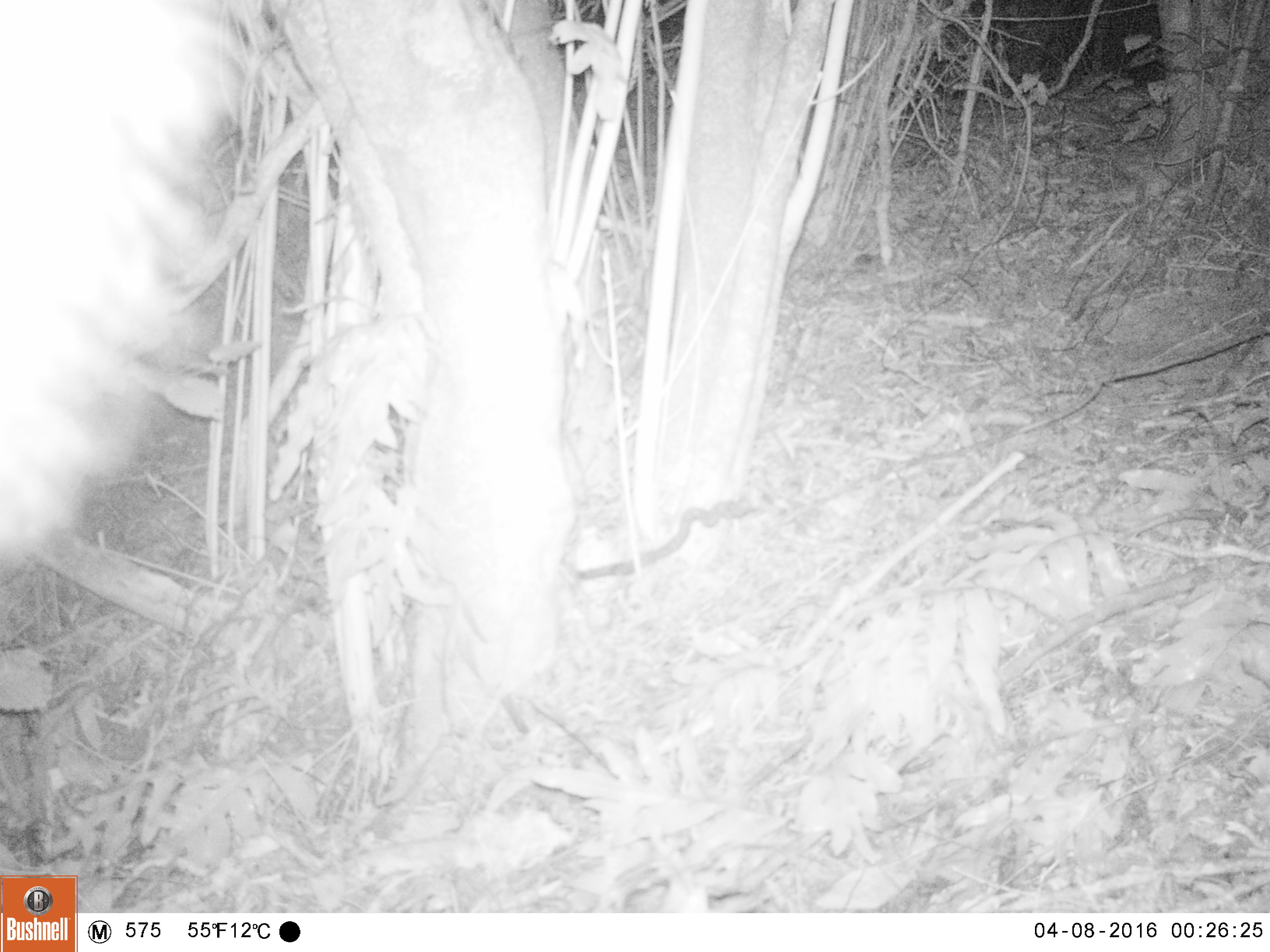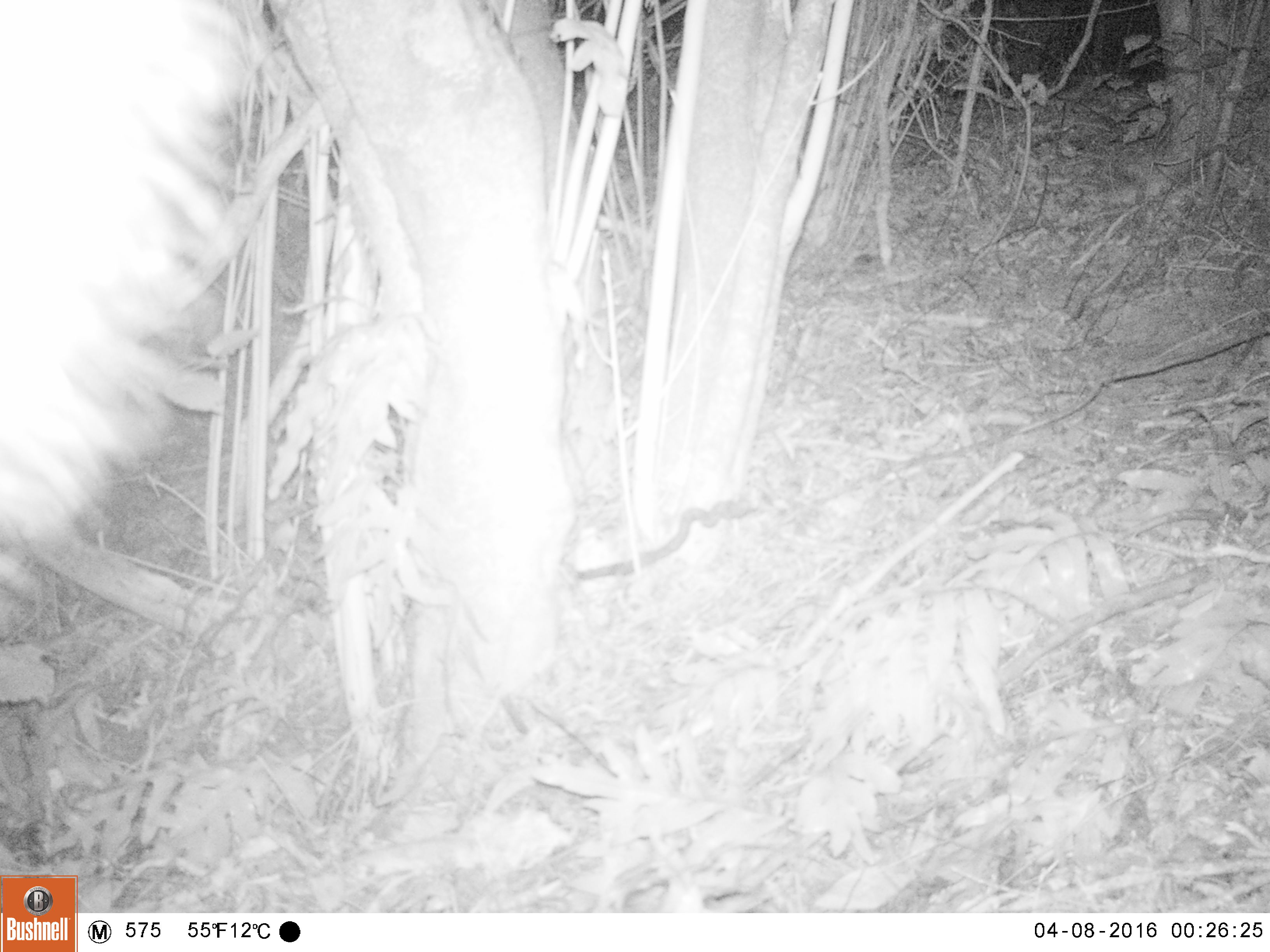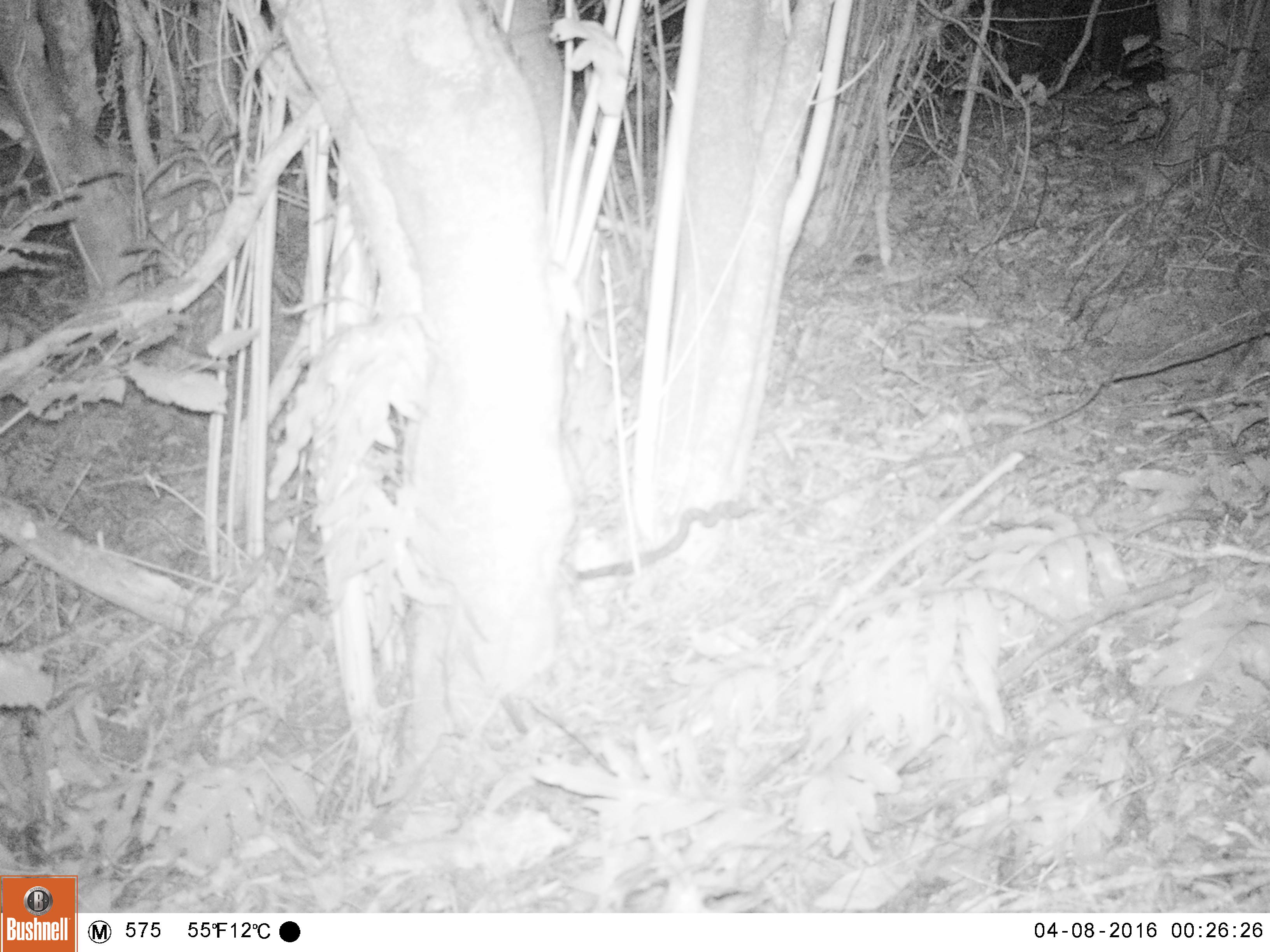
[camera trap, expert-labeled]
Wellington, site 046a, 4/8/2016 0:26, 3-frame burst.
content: unidentified animal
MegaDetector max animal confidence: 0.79